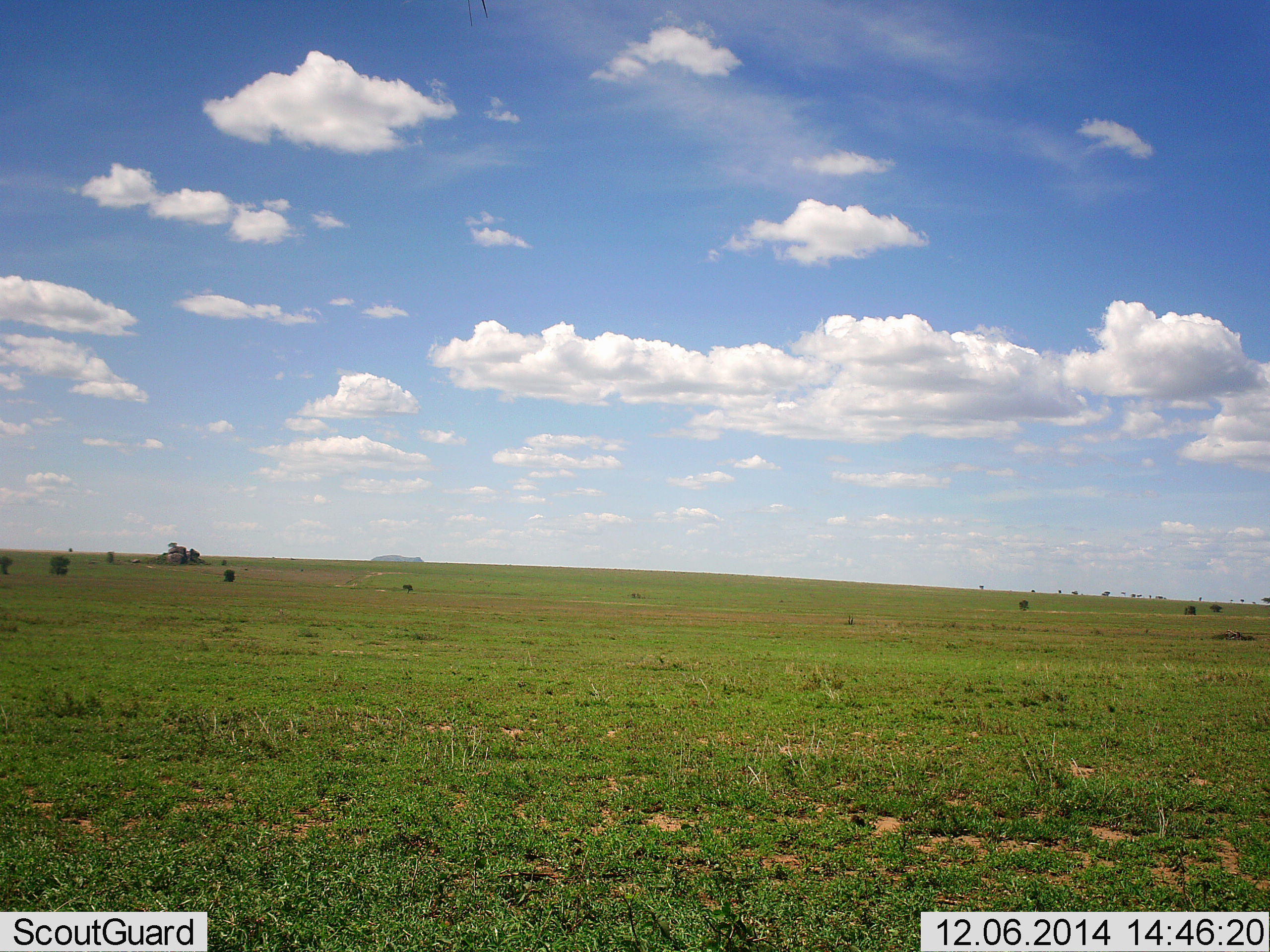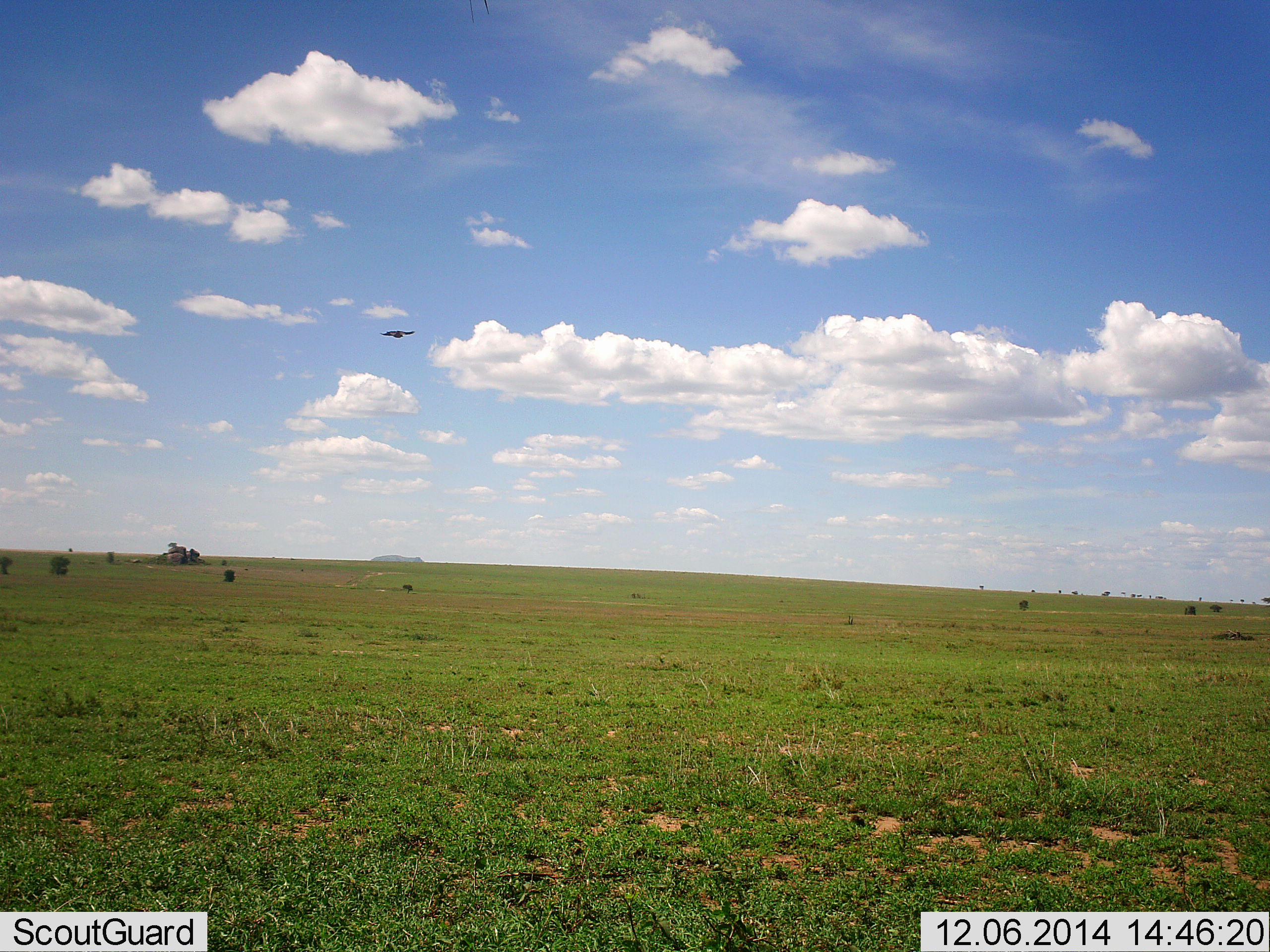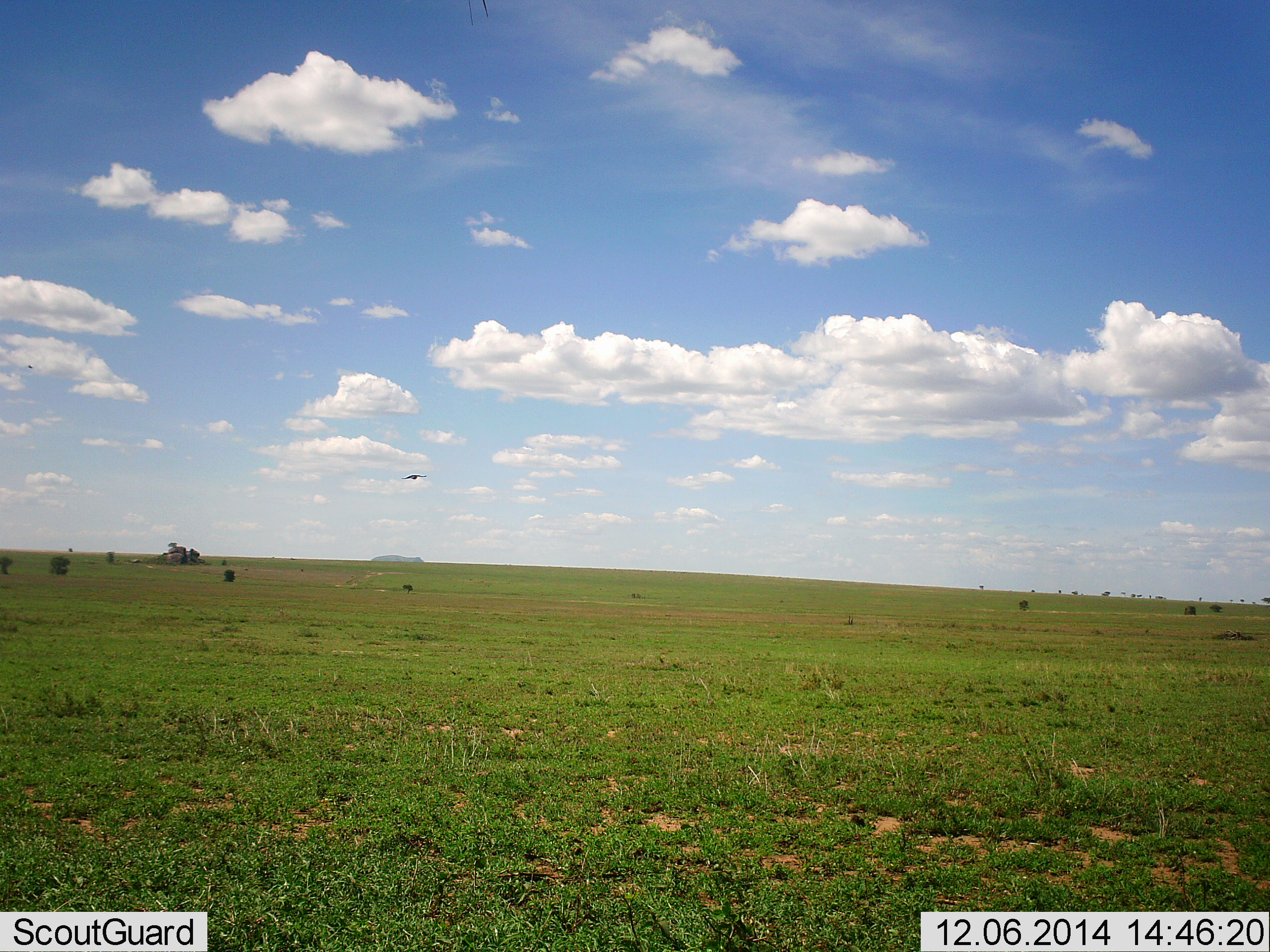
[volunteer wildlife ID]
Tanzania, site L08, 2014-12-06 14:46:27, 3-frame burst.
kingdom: Animalia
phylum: Chordata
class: Aves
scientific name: Aves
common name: bird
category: otherbird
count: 1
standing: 10%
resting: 0%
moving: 80%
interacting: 0%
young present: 0%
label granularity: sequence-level